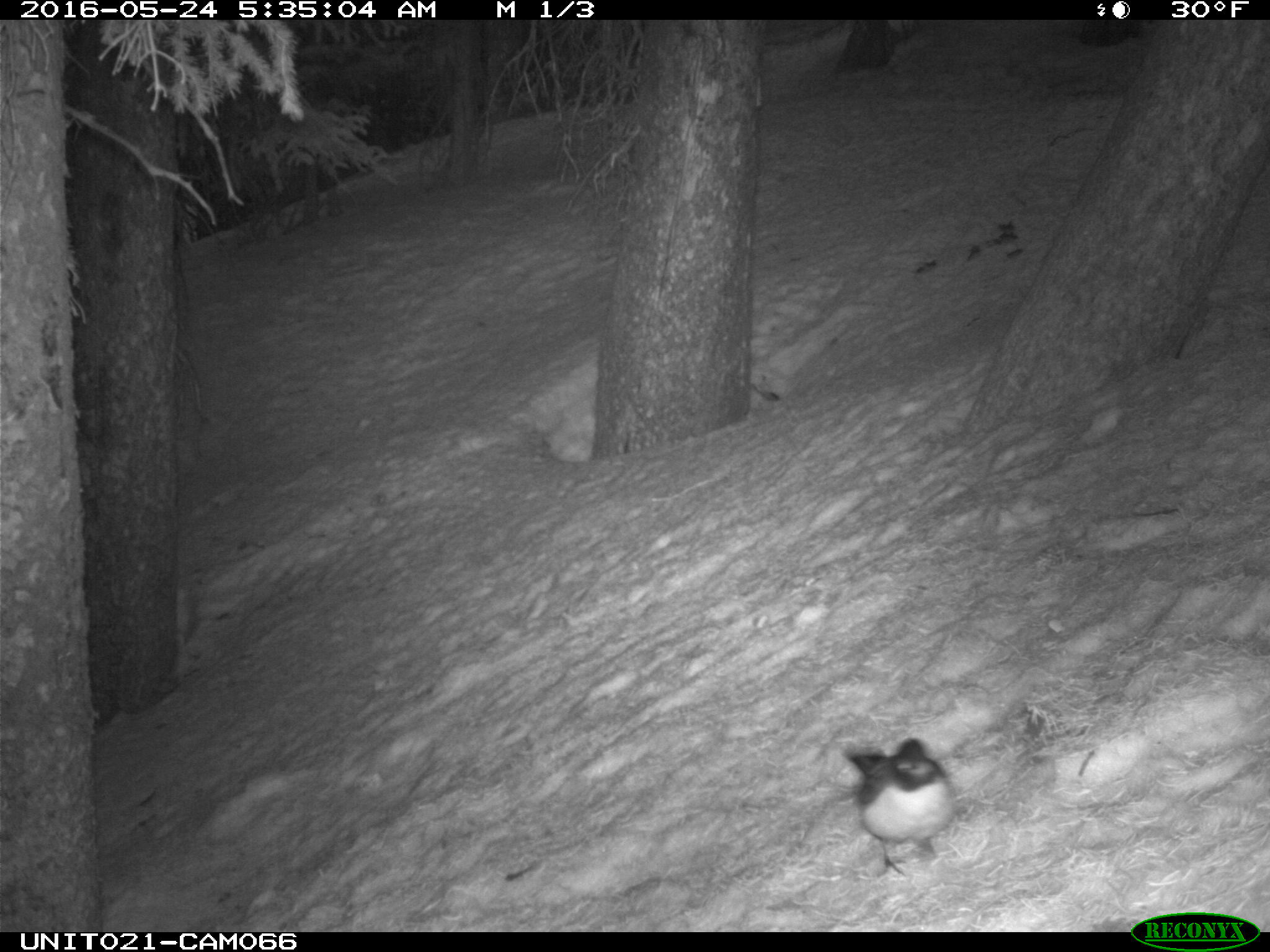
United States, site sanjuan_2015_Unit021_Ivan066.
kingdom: Animalia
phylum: Chordata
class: Aves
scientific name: Aves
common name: birds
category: unidentified bird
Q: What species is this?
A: Unidentified bird (birds) (Aves).